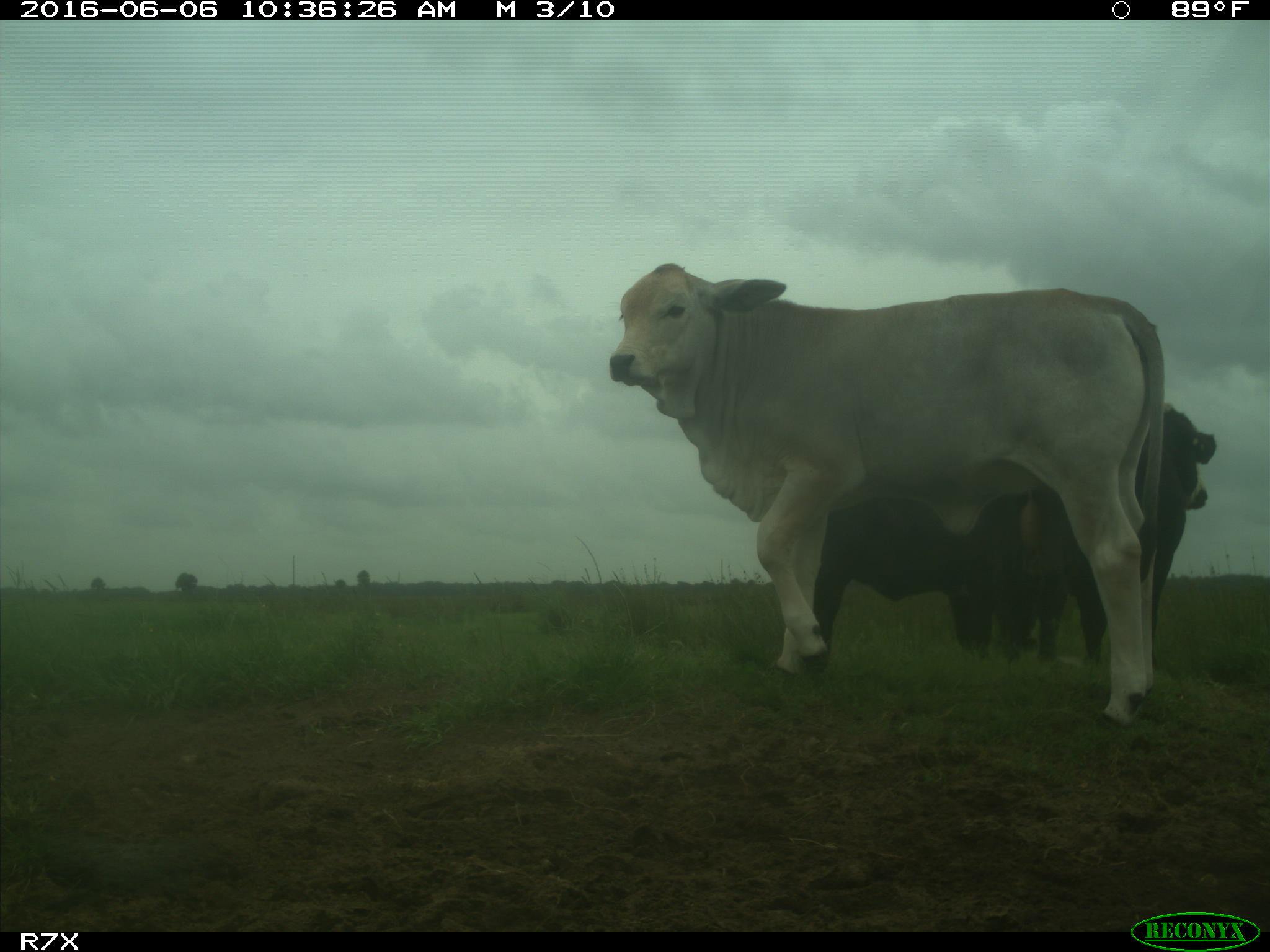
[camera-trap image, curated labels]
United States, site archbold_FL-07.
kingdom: Animalia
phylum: Chordata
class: Mammalia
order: Artiodactyla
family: Bovidae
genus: Bos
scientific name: Bos taurus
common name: domestic cow